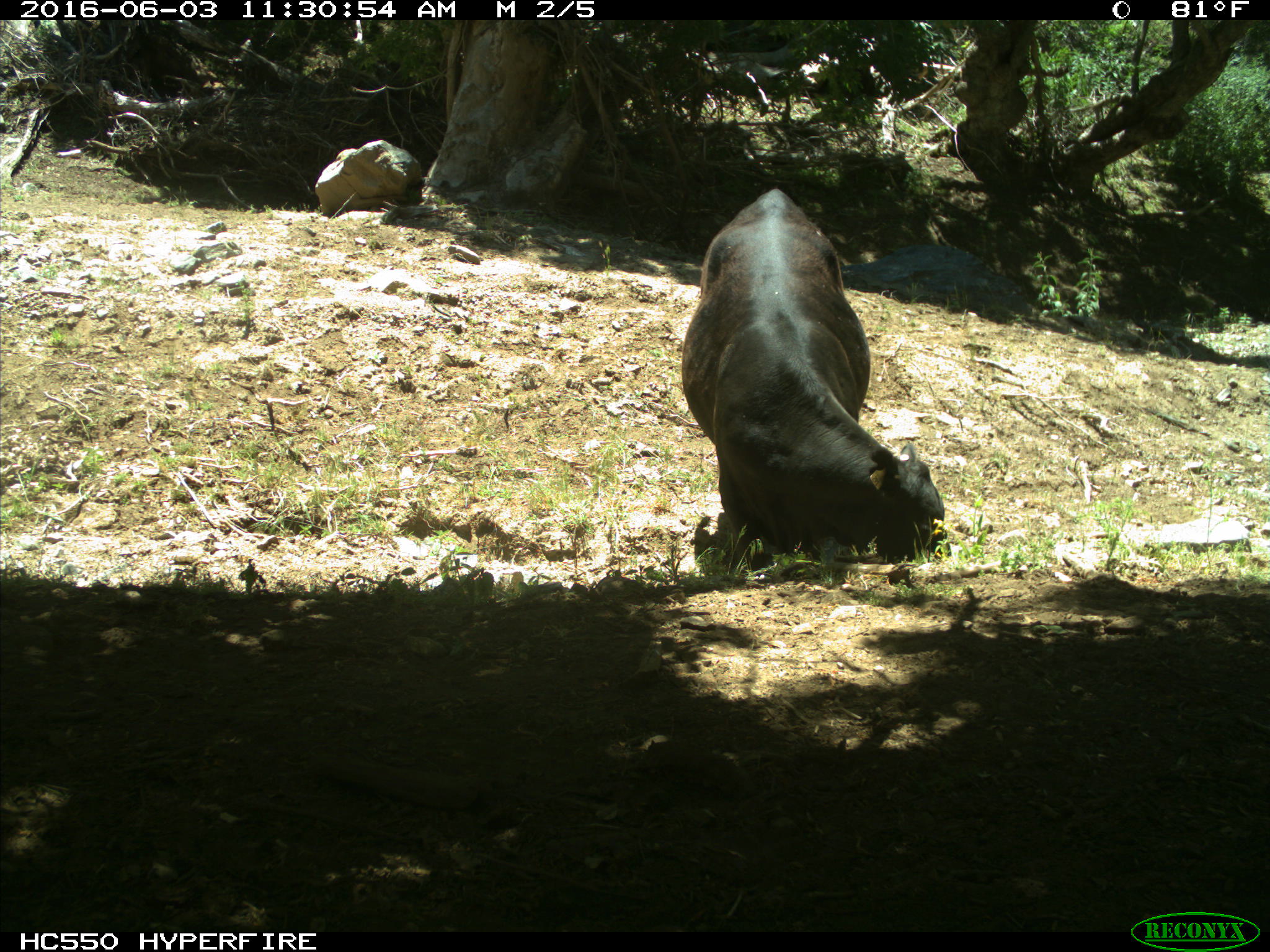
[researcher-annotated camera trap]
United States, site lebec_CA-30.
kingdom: Animalia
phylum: Chordata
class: Mammalia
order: Artiodactyla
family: Bovidae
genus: Bos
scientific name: Bos taurus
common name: domestic cow